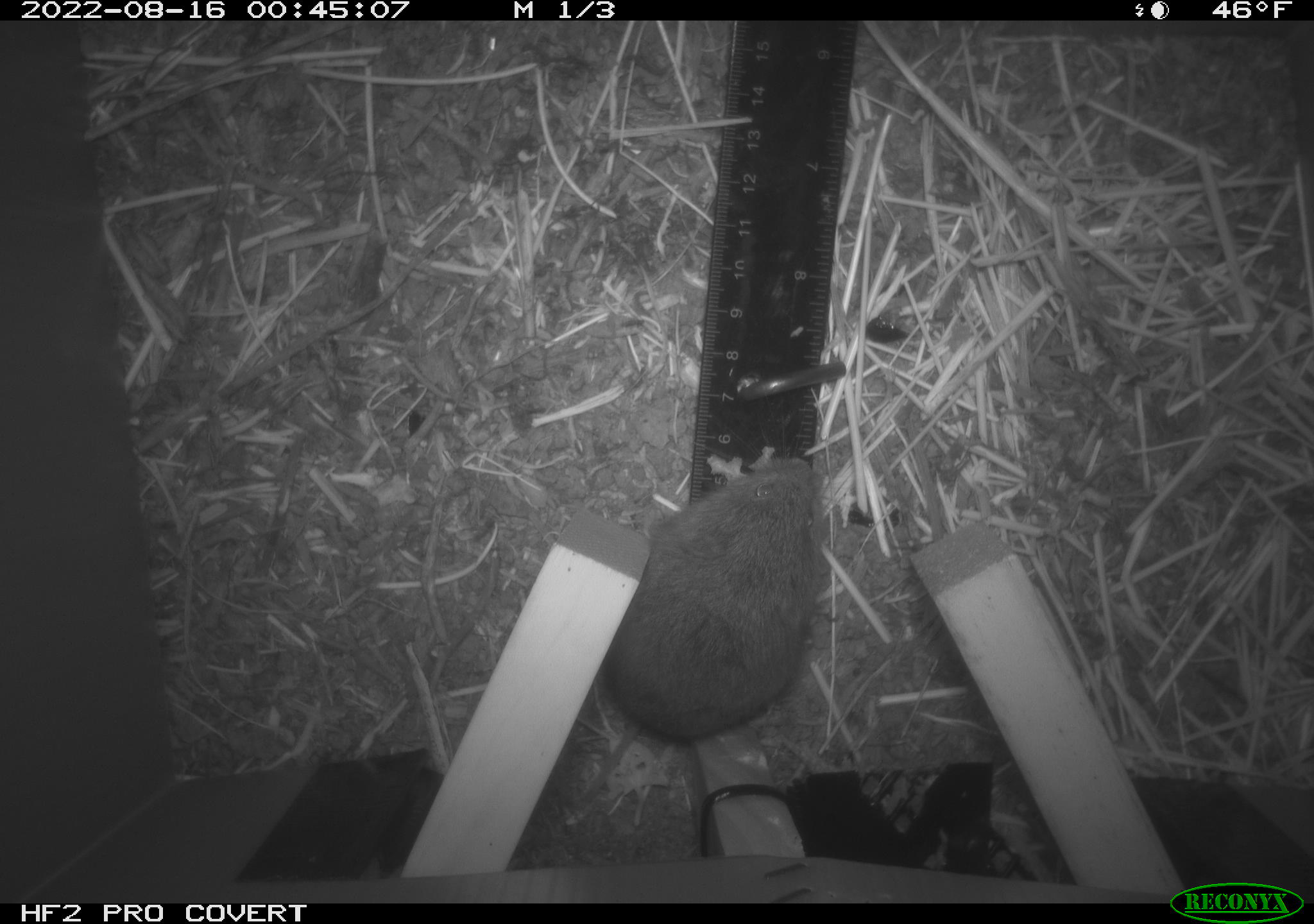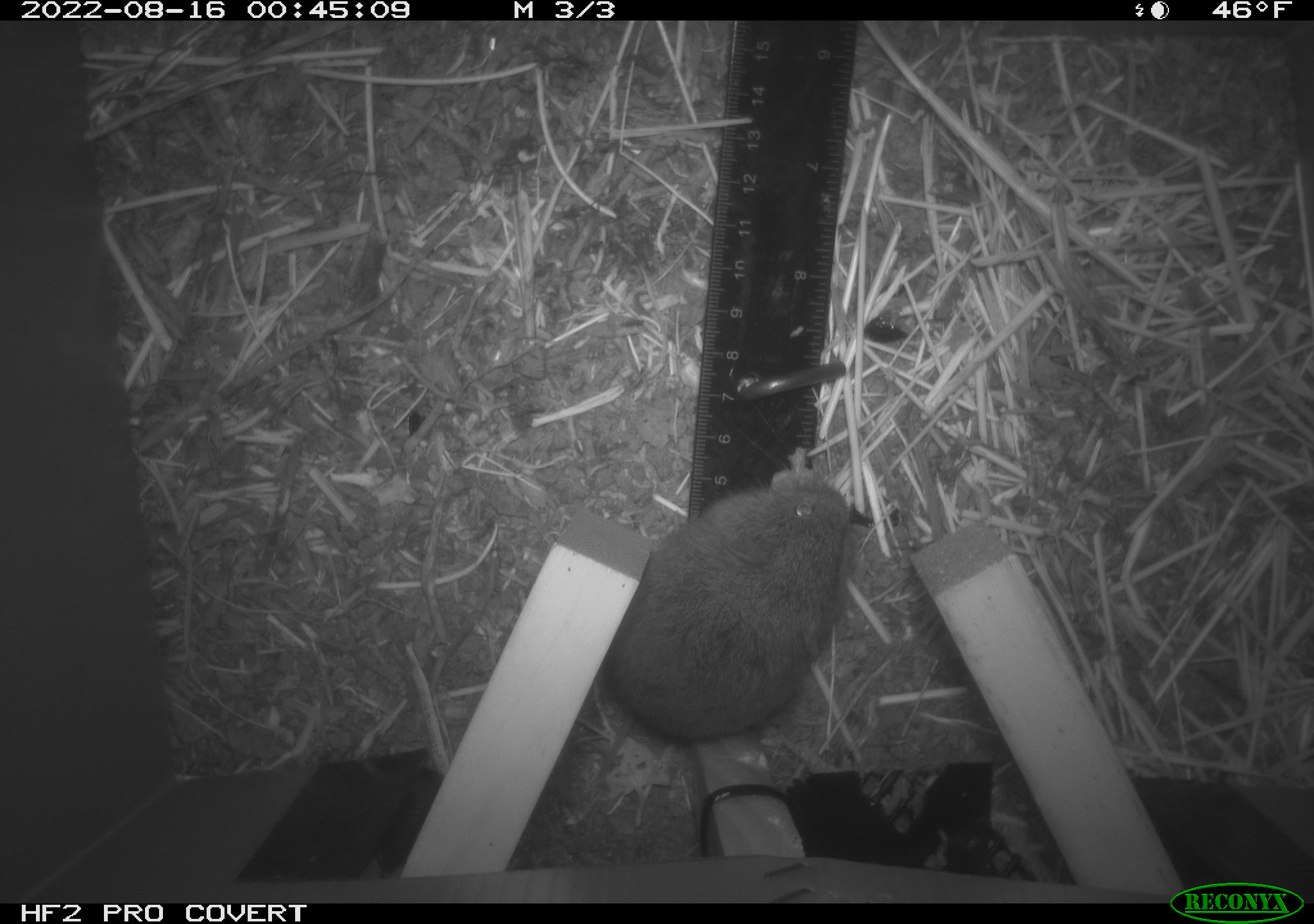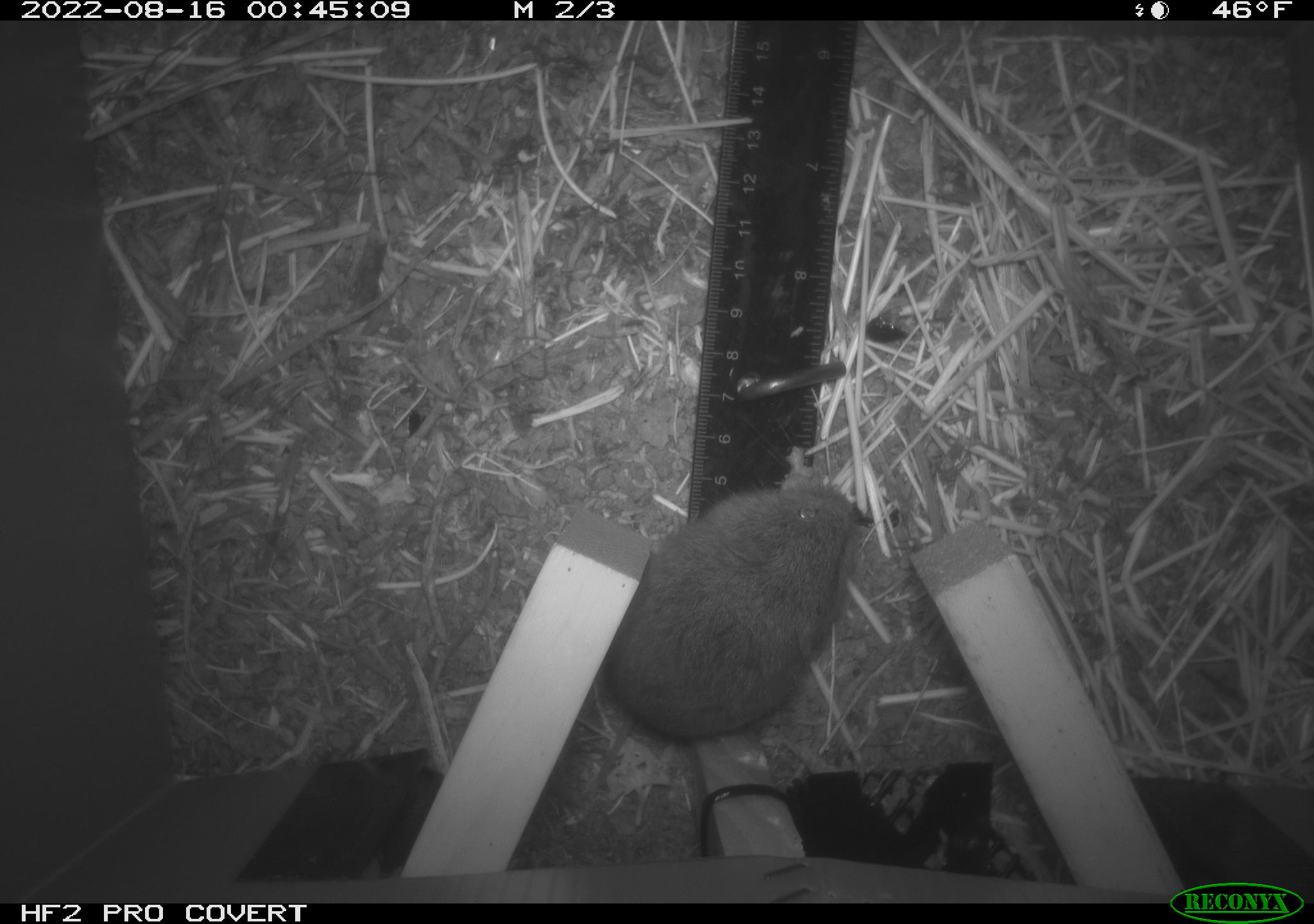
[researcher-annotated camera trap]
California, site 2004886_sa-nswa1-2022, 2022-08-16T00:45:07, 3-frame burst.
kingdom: Animalia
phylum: Chordata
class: Mammalia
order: Rodentia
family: Cricetidae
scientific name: Cricetidae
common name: hamsters, voles, lemmings, and allies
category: cricetidae family